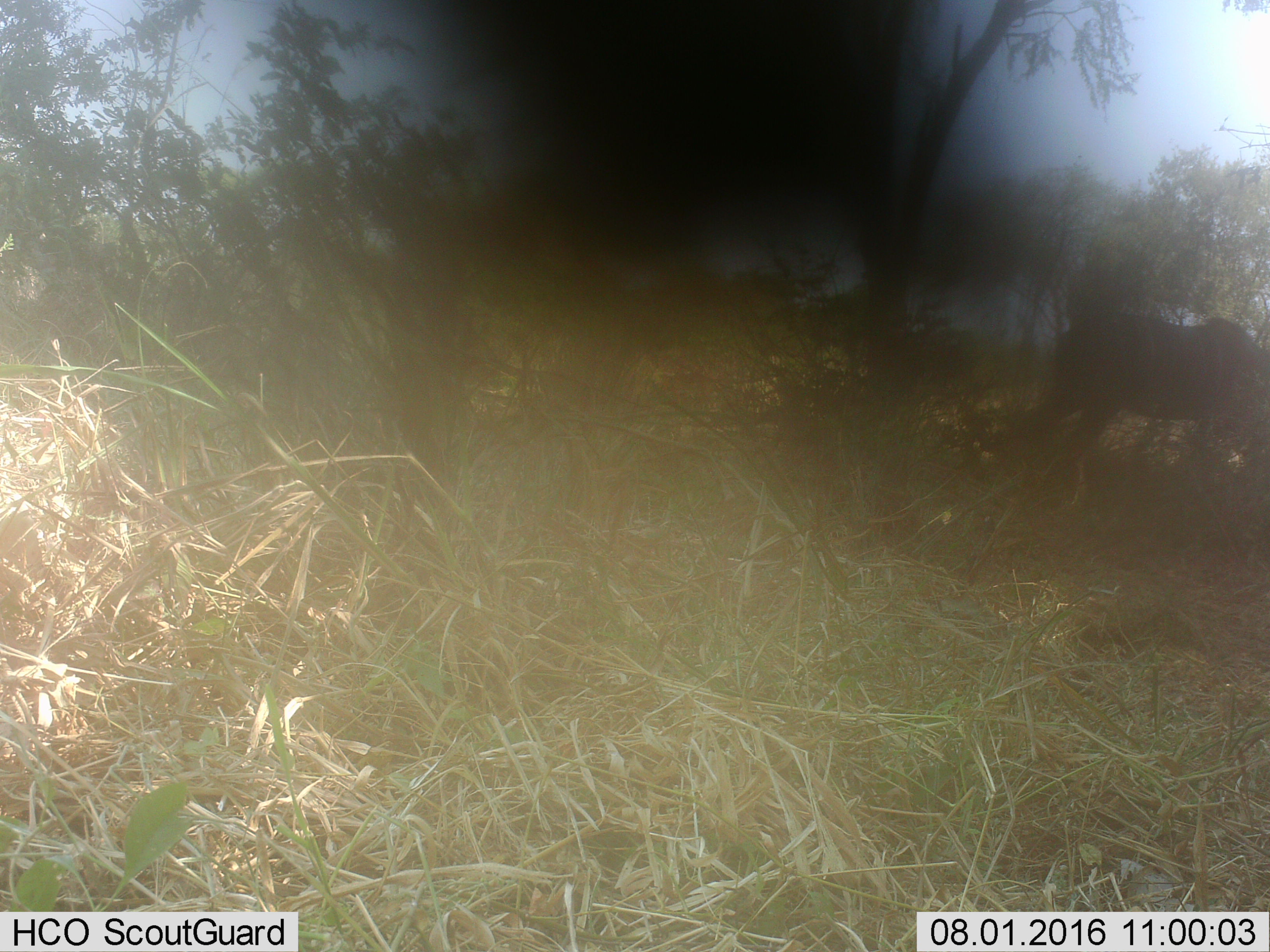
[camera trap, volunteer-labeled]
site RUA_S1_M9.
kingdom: Animalia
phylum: Chordata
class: Mammalia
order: Artiodactyla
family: Bovidae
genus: Tragelaphus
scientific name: Tragelaphus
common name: kudu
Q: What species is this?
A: Kudu (Tragelaphus).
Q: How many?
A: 1.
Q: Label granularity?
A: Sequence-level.